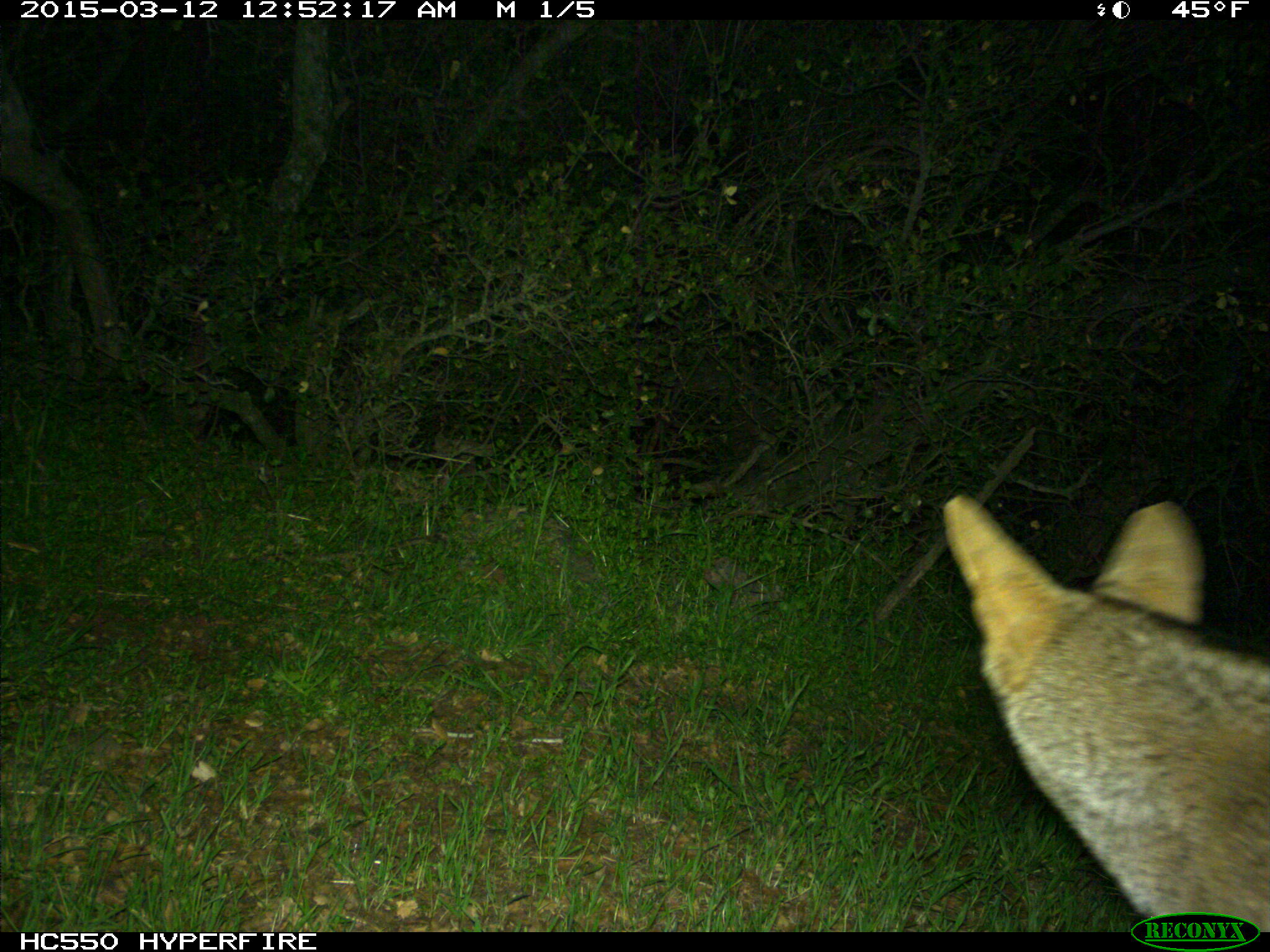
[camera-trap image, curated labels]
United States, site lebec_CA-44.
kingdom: Animalia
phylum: Chordata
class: Mammalia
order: Carnivora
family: Canidae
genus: Urocyon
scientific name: Urocyon cinereoargenteus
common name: gray fox